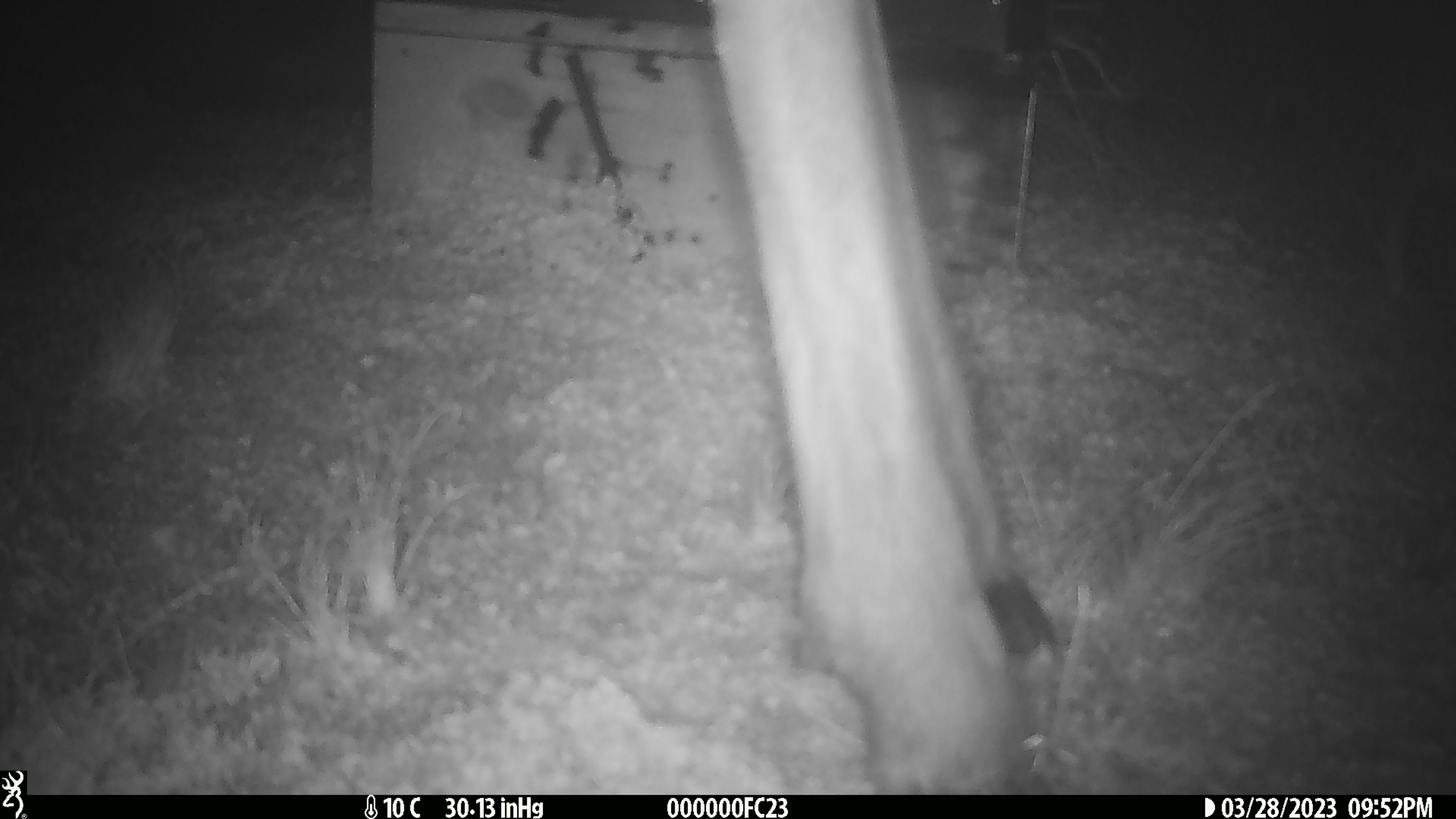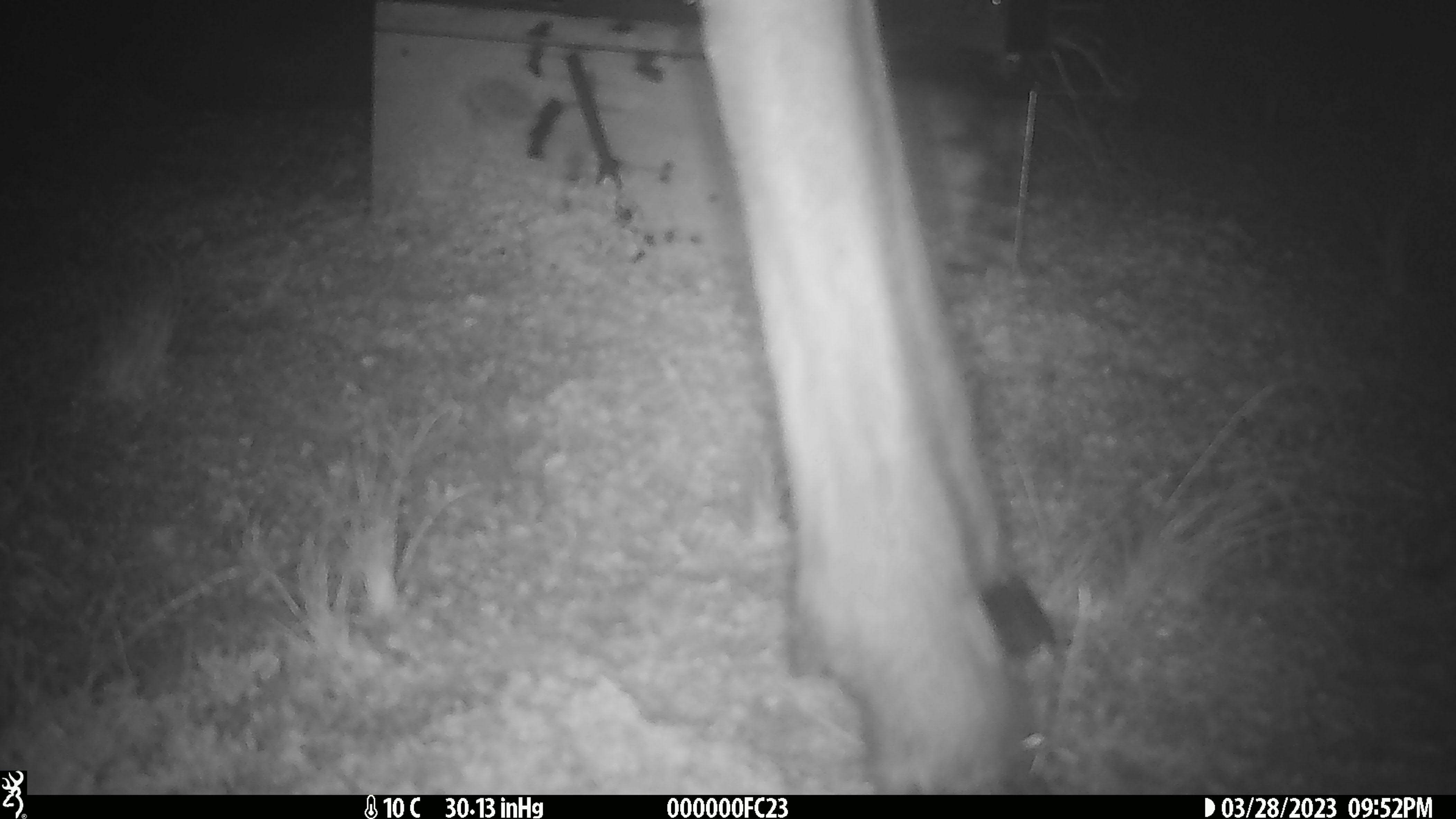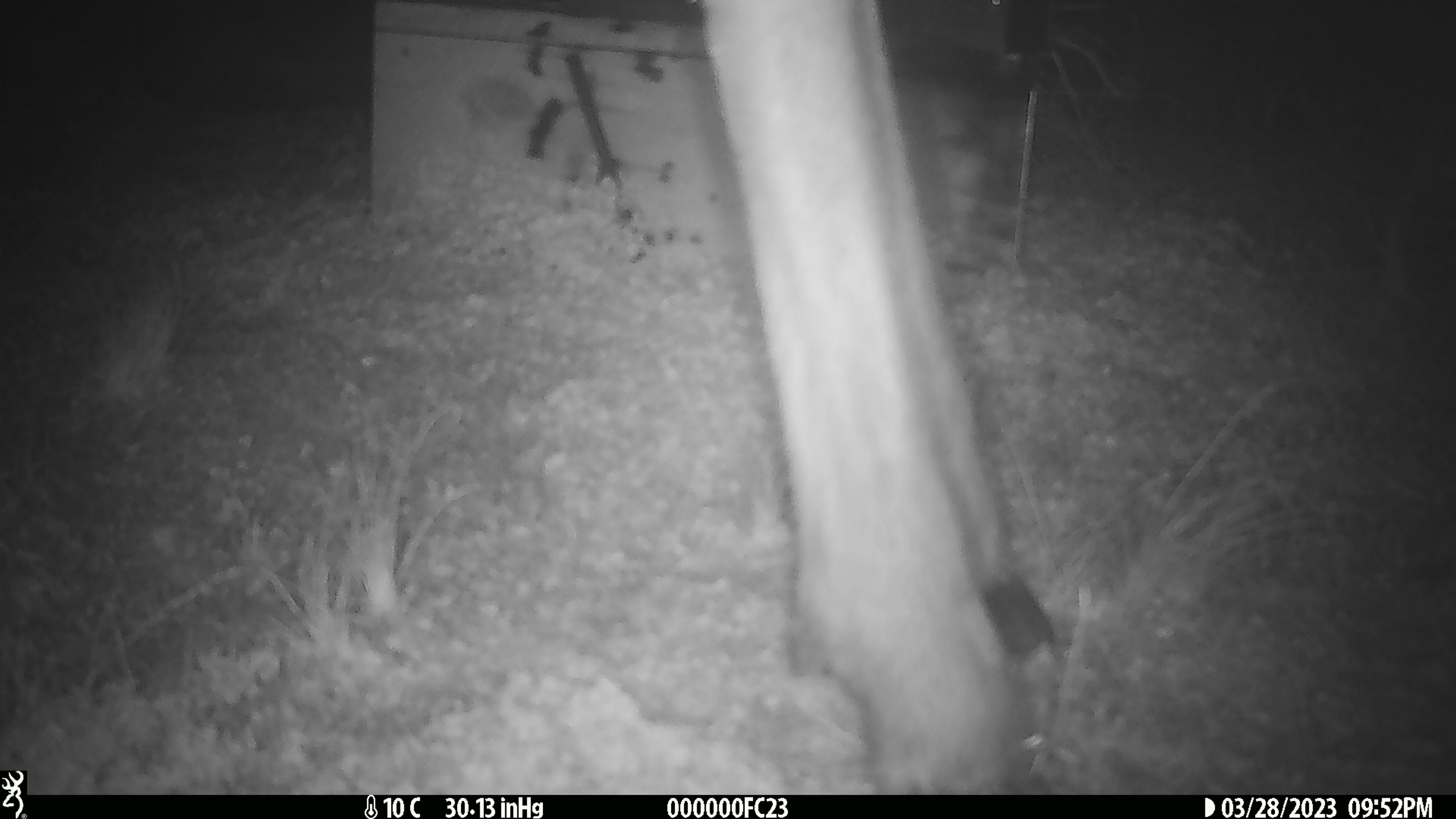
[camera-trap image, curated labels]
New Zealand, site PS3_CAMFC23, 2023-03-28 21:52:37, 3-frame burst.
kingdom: Animalia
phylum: Chordata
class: Mammalia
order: Artiodactyla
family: Cervidae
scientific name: Cervidae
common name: deer